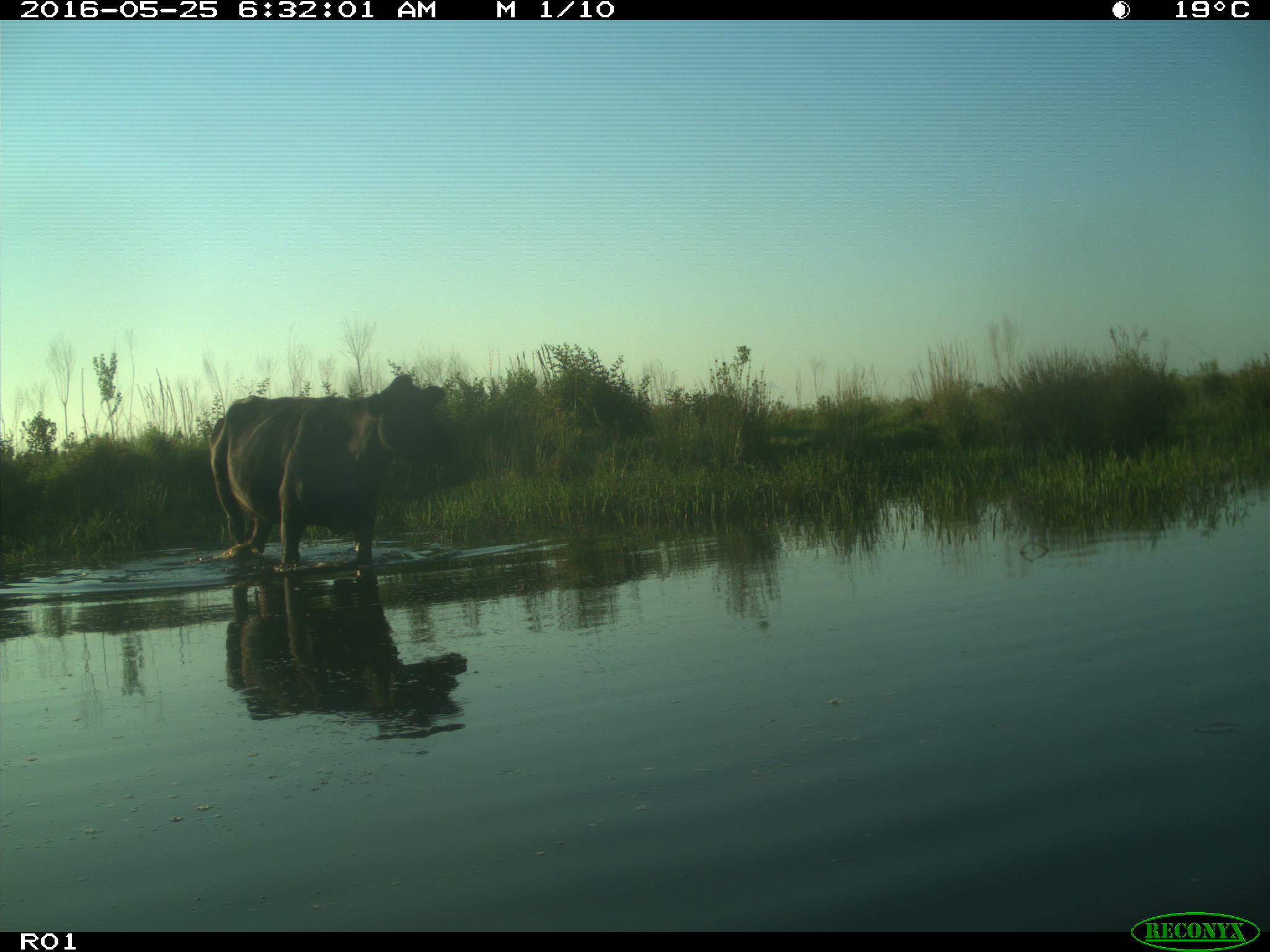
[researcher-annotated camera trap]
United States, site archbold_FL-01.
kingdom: Animalia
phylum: Chordata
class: Mammalia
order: Artiodactyla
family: Bovidae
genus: Bos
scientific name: Bos taurus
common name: domestic cow